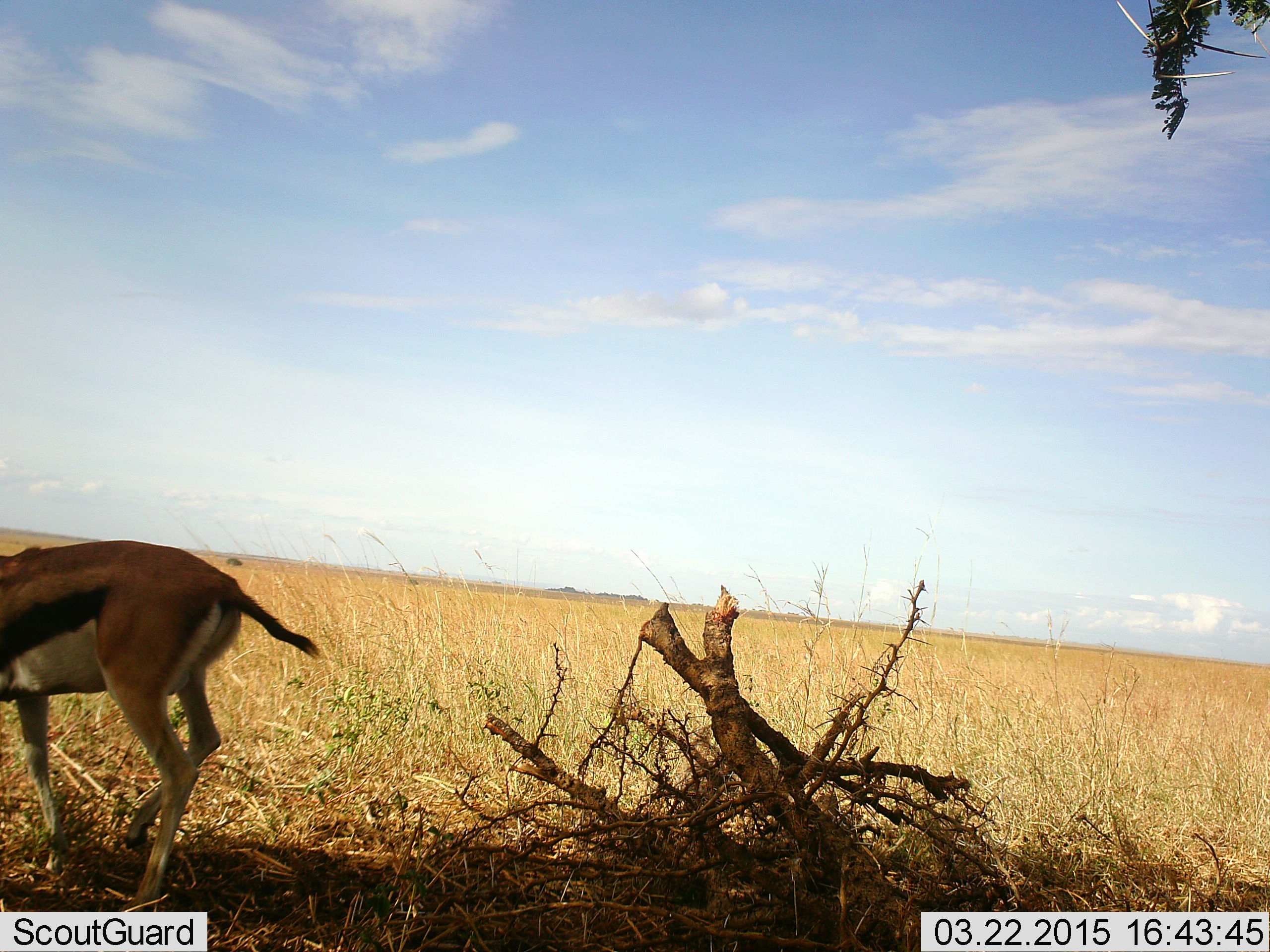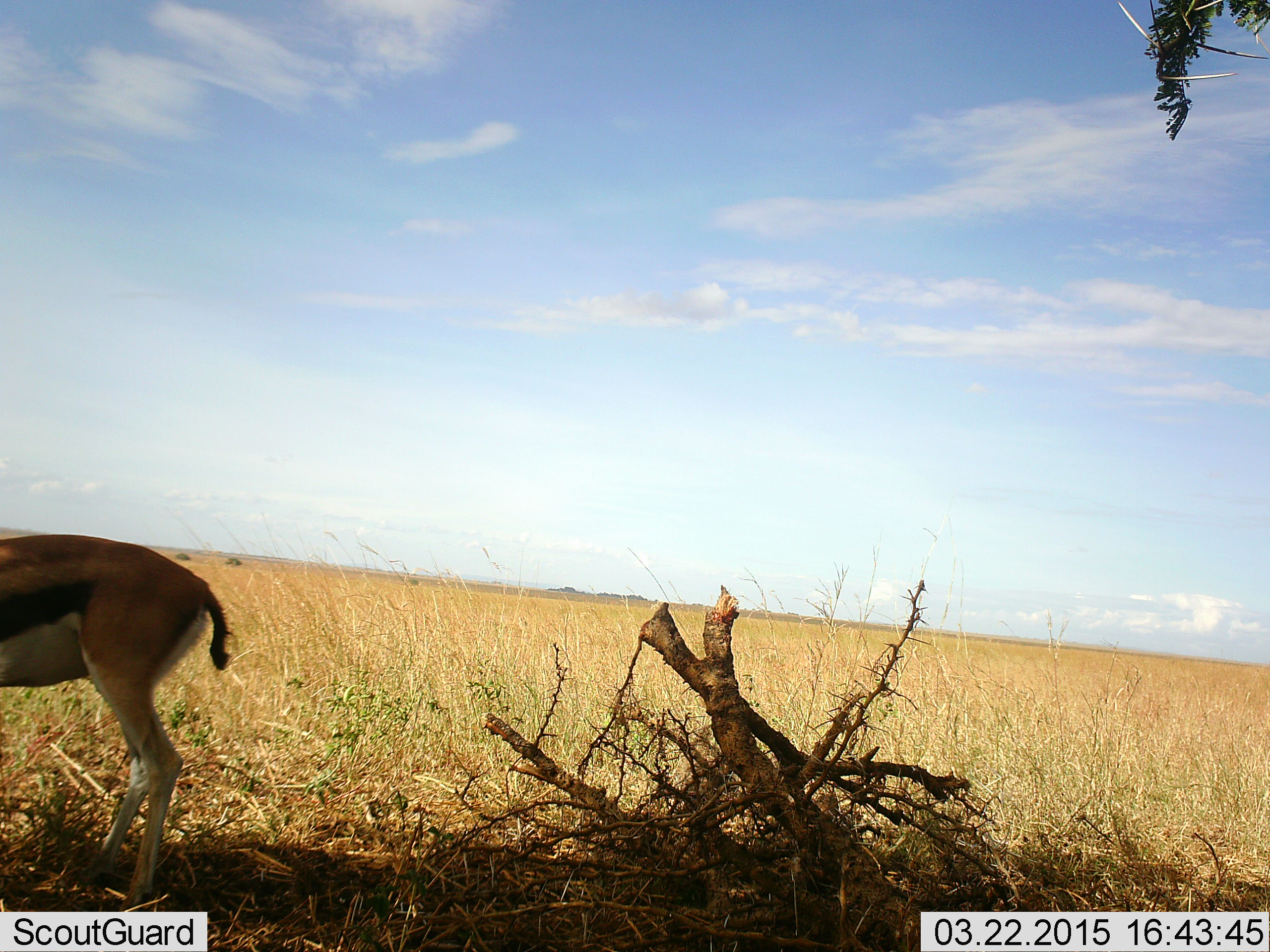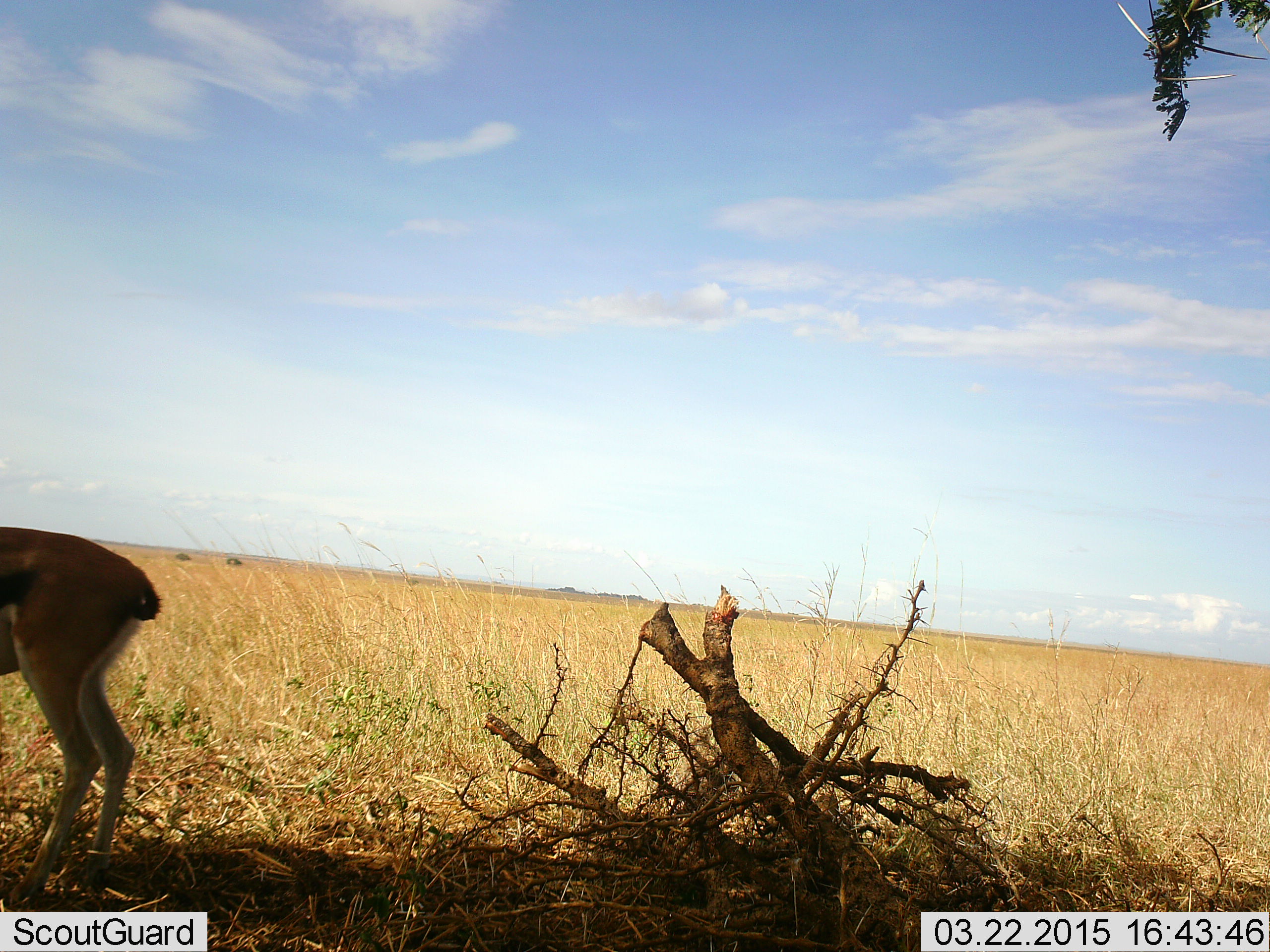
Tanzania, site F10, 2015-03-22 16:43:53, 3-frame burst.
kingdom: Animalia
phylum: Chordata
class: Mammalia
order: Artiodactyla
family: Bovidae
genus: Eudorcas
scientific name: Eudorcas thomsonii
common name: thomson's gazelle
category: gazellethomsons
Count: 1.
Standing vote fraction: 30%.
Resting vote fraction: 0%.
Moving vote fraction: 70%.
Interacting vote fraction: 10%.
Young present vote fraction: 0%.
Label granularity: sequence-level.